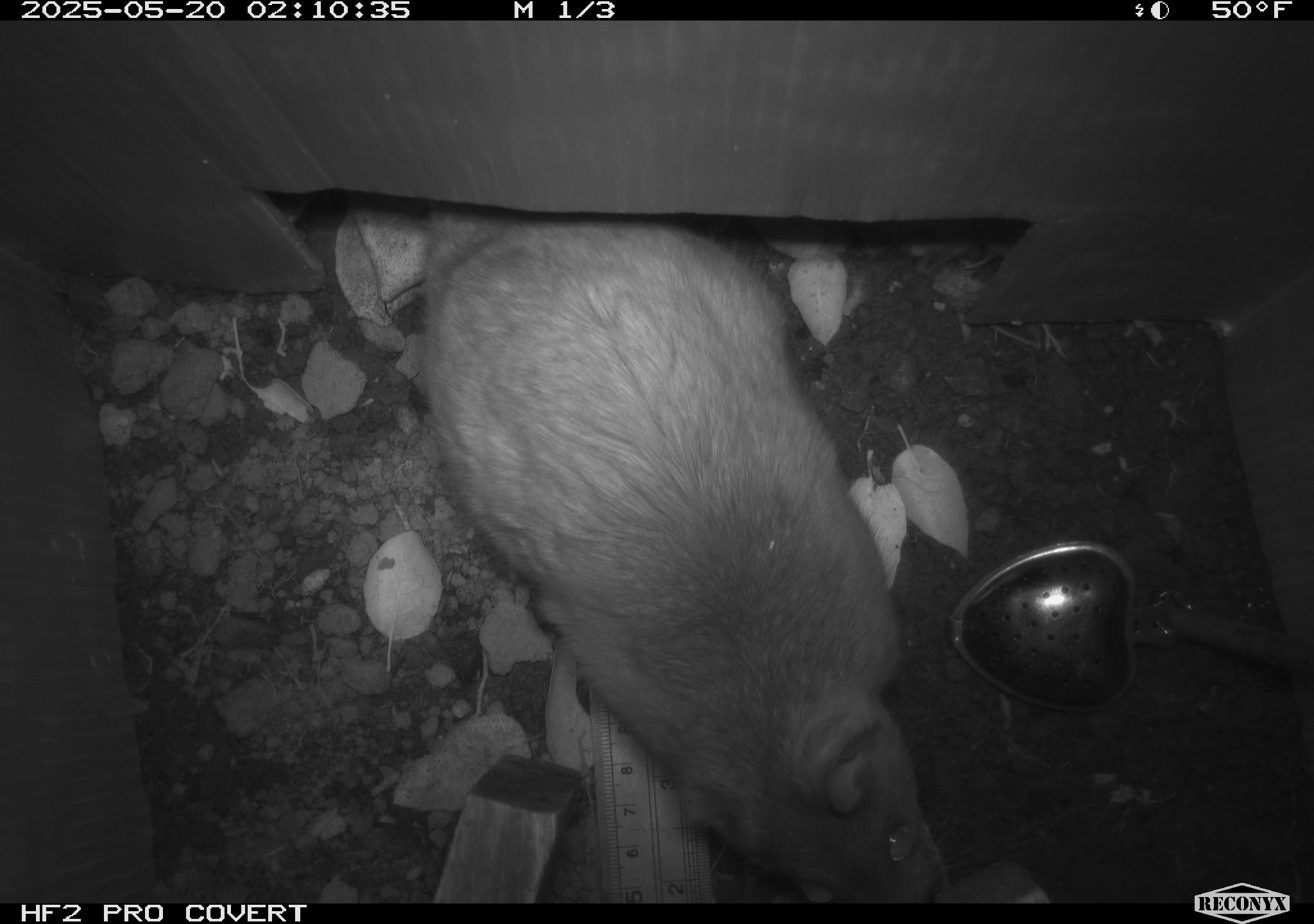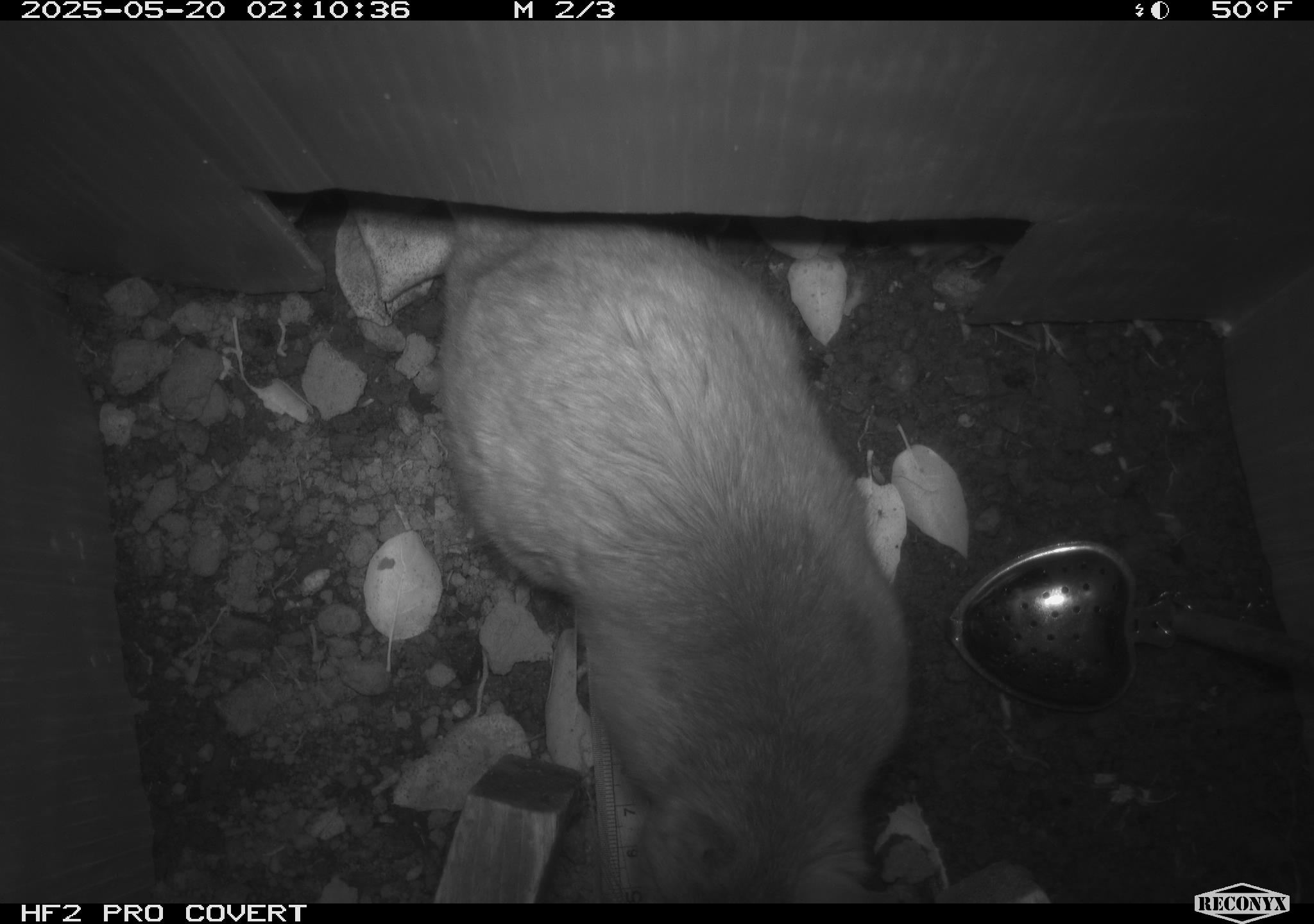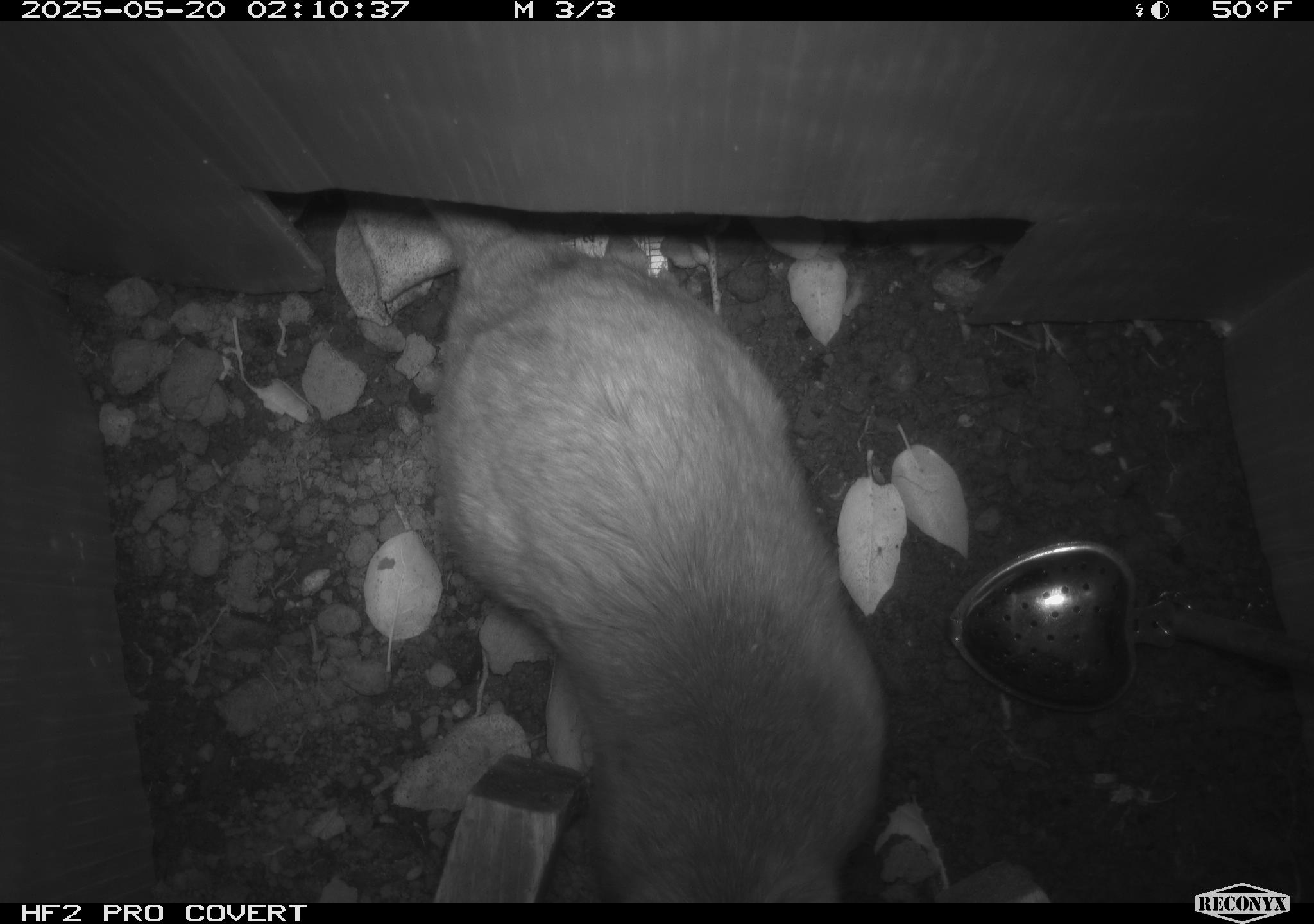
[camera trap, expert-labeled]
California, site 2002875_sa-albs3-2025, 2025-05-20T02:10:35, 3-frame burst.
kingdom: Animalia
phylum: Chordata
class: Mammalia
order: Rodentia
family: Cricetidae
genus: Neotoma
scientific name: Neotoma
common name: pack rat or woodrat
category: neotoma species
Neotoma species (pack rat or woodrat) (Neotoma).